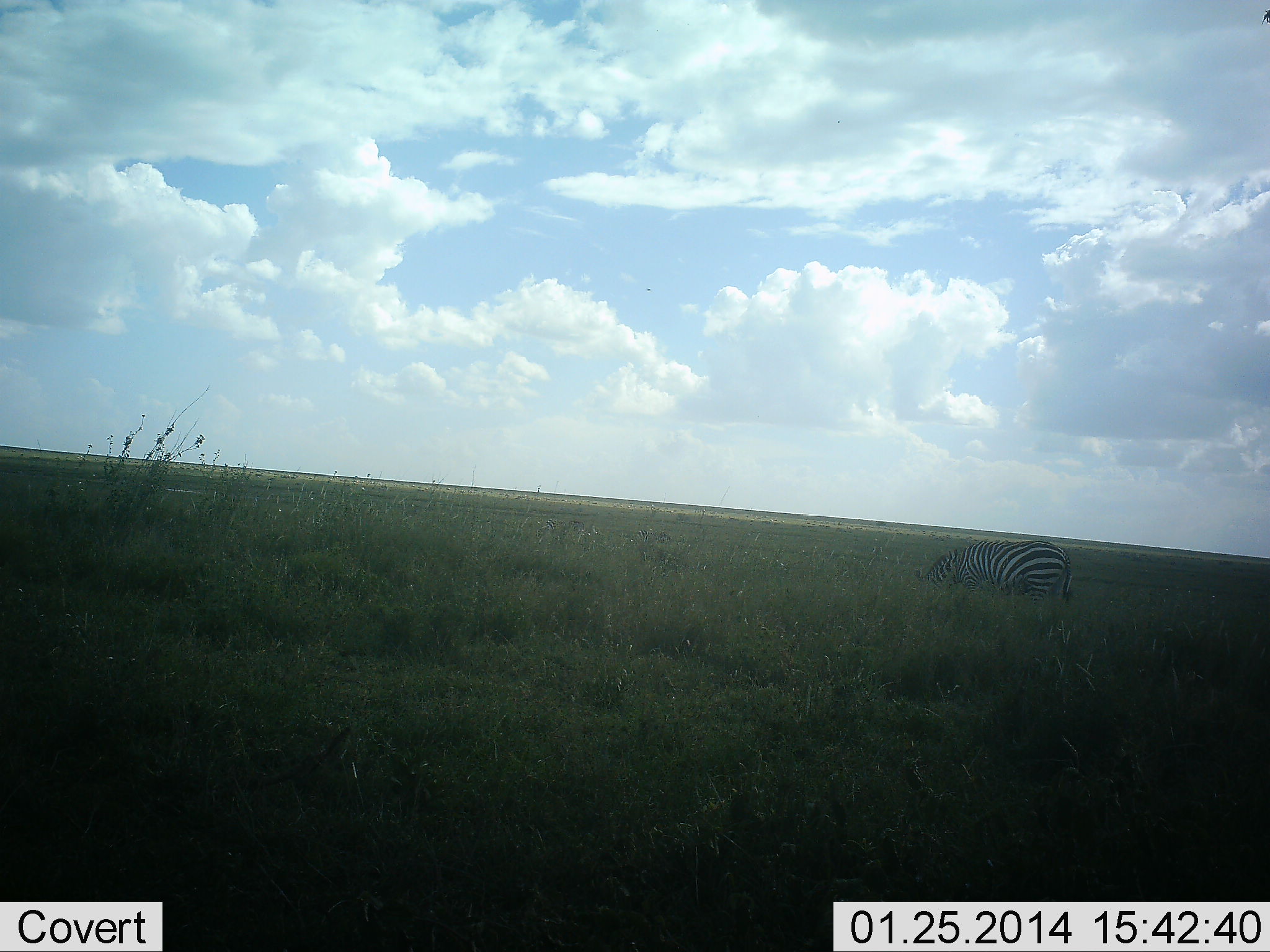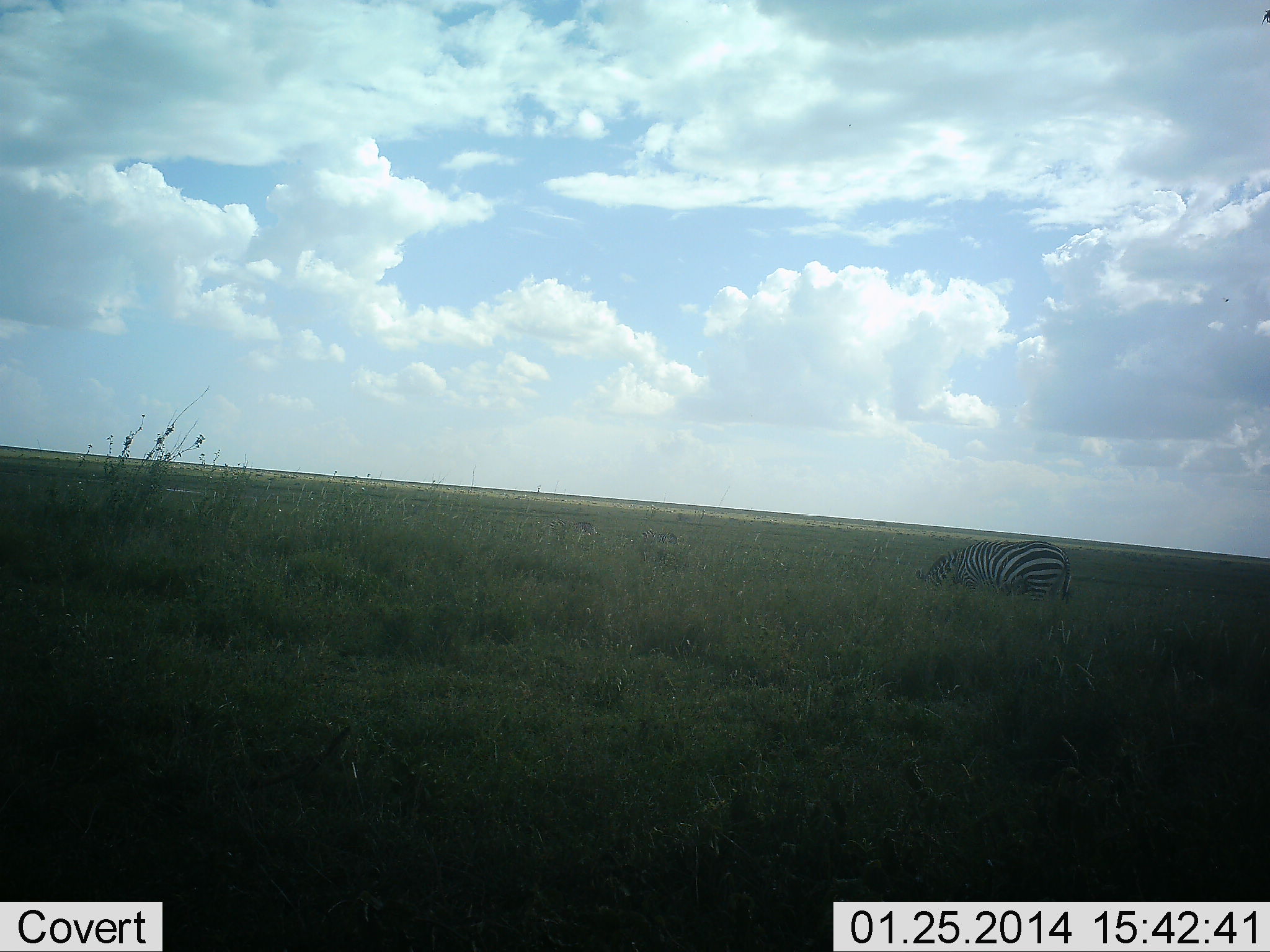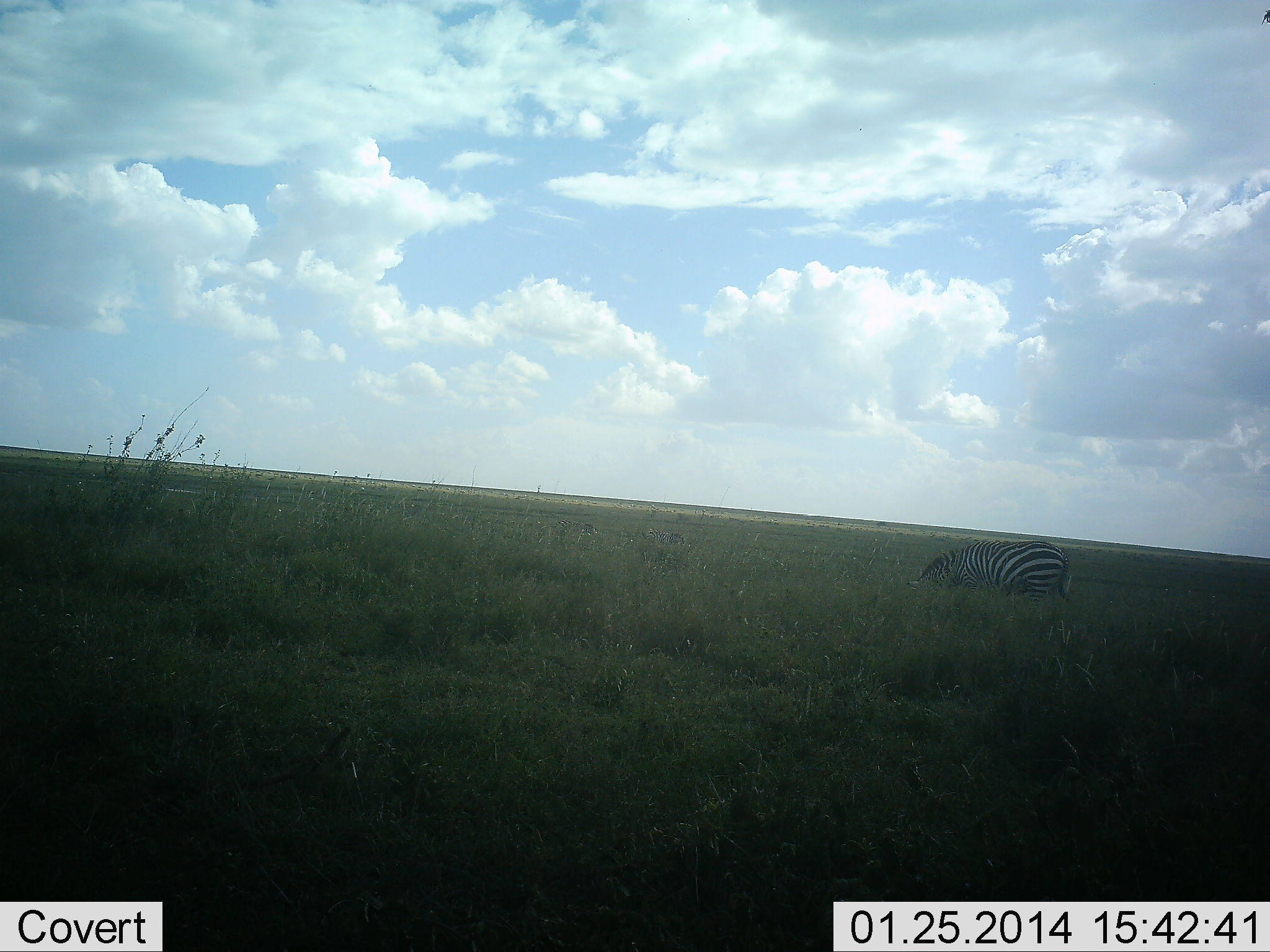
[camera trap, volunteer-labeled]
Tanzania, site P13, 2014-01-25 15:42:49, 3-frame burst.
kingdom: Animalia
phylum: Chordata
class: Mammalia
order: Perissodactyla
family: Equidae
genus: Equus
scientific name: Equus quagga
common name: plains zebra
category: zebra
Zebra (plains zebra) (Equus quagga), count 1. Behavior (volunteer vote fractions): standing 9%, resting 0%, moving 9%, interacting 0%. Young present (vote fraction): 0%. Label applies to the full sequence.